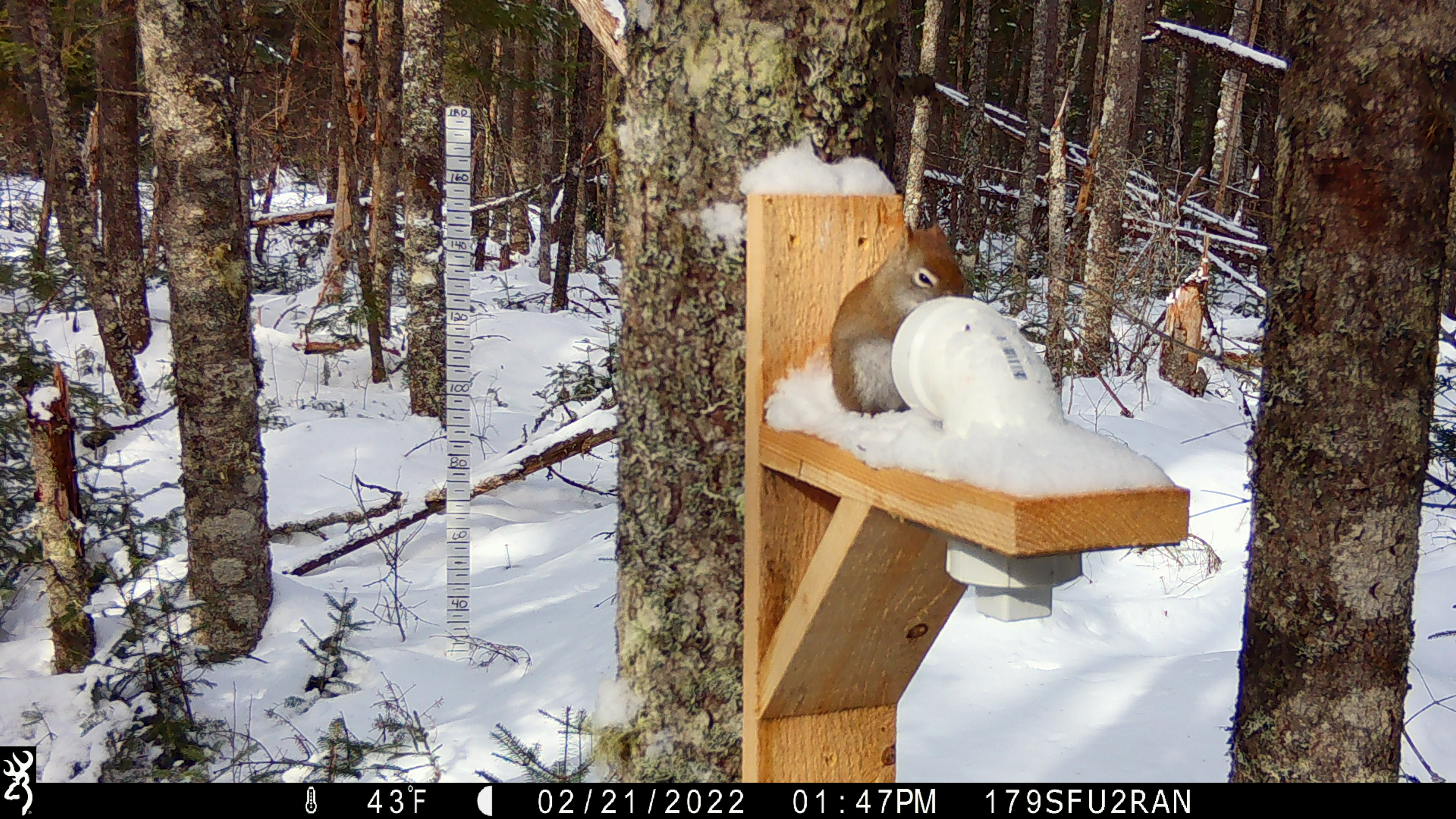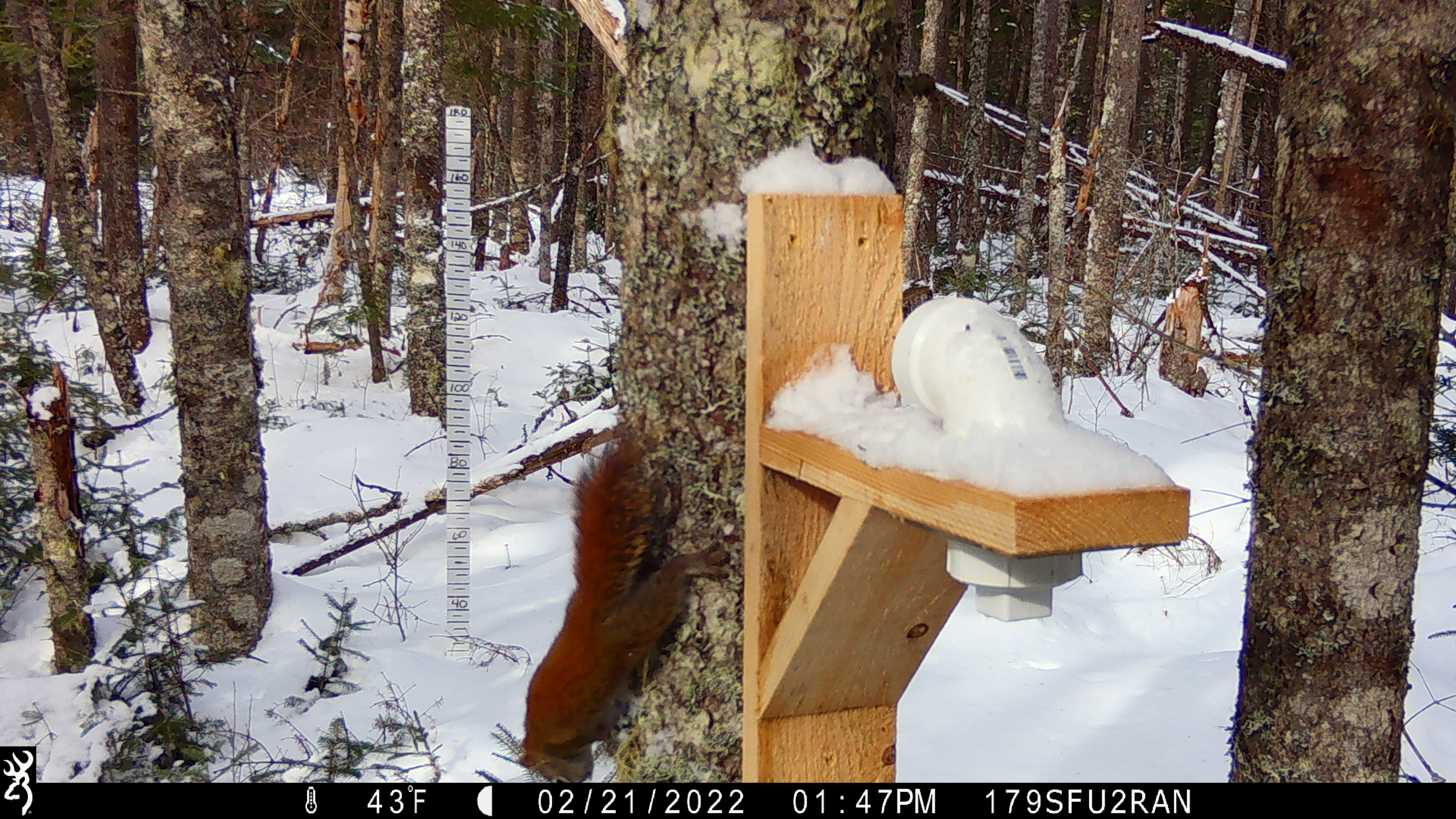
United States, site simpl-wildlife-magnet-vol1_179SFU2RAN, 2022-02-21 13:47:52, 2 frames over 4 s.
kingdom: Animalia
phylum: Chordata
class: Mammalia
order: Rodentia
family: Sciuridae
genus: Tamiasciurus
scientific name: Tamiasciurus hudsonicus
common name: red squirrel